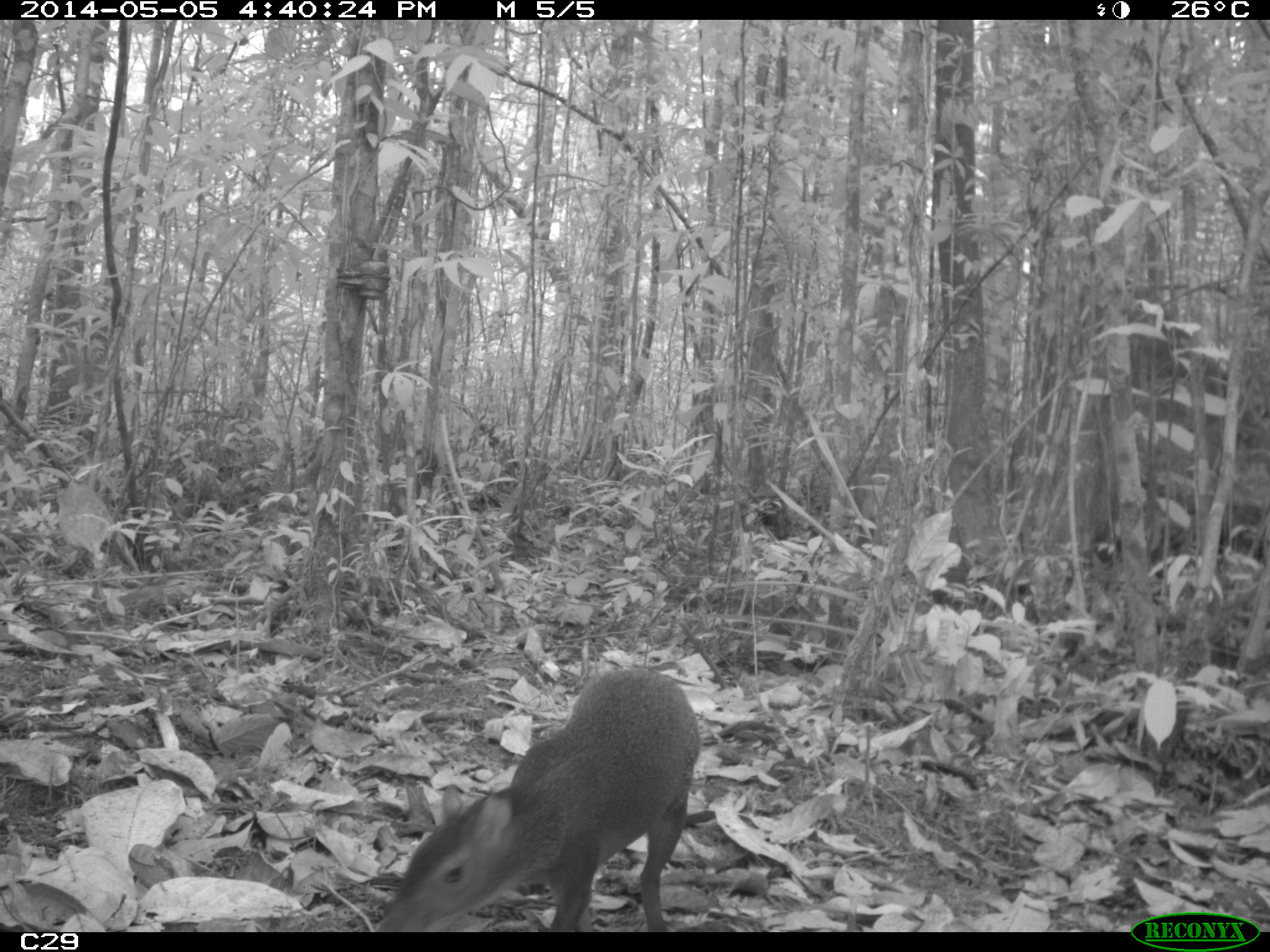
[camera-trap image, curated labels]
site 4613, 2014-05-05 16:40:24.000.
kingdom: Animalia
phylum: Chordata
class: Mammalia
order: Rodentia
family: Dasyproctidae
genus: Dasyprocta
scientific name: Dasyprocta leporina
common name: red-rumped agouti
Dasyprocta leporina (red-rumped agouti), count 1, age adult.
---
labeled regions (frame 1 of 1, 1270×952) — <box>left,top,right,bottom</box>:
dasyprocta leporina: <box>375,667,701,931</box>